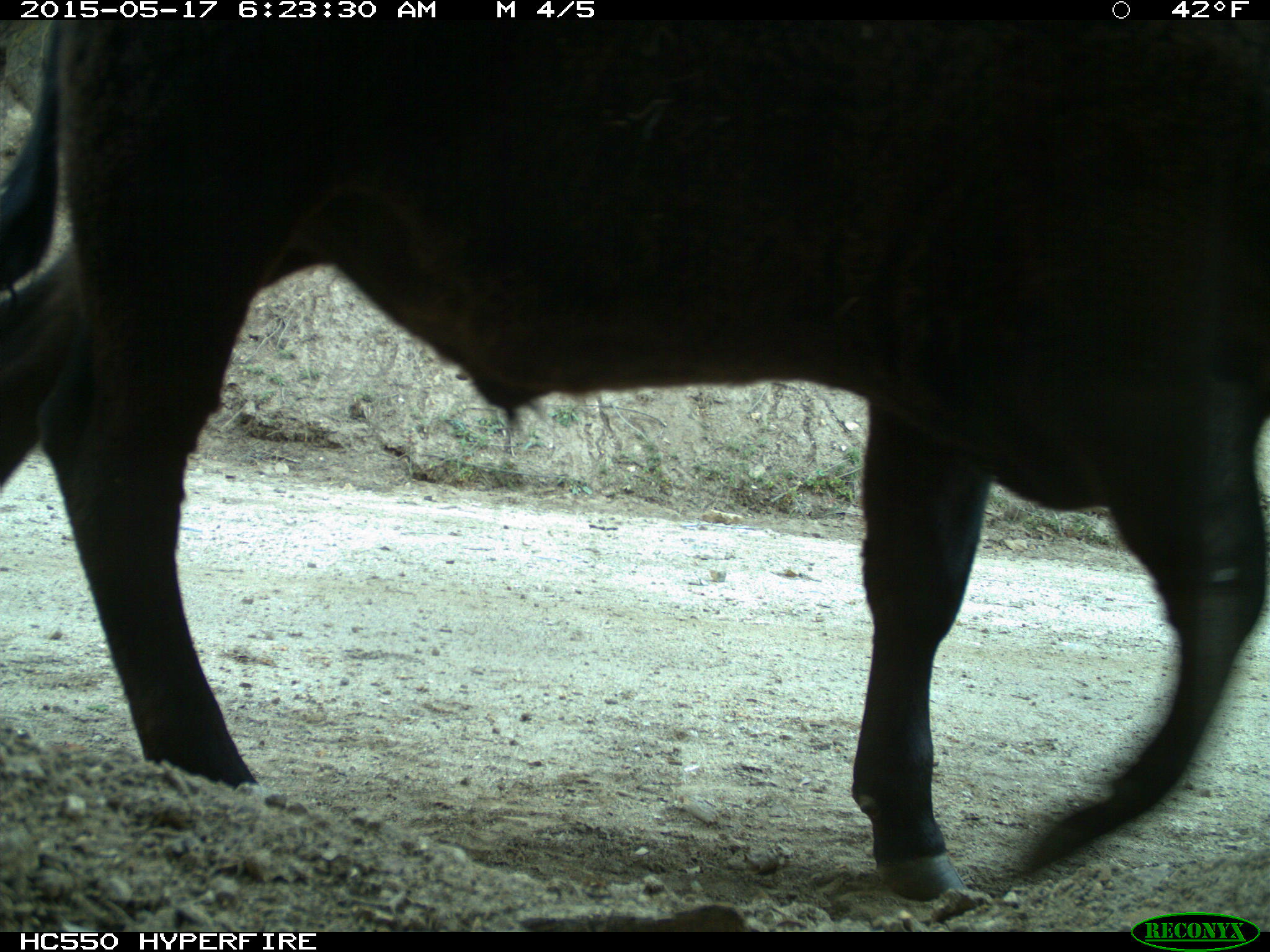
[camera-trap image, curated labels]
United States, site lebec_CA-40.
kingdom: Animalia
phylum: Chordata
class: Mammalia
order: Artiodactyla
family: Bovidae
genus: Bos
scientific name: Bos taurus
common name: domestic cow